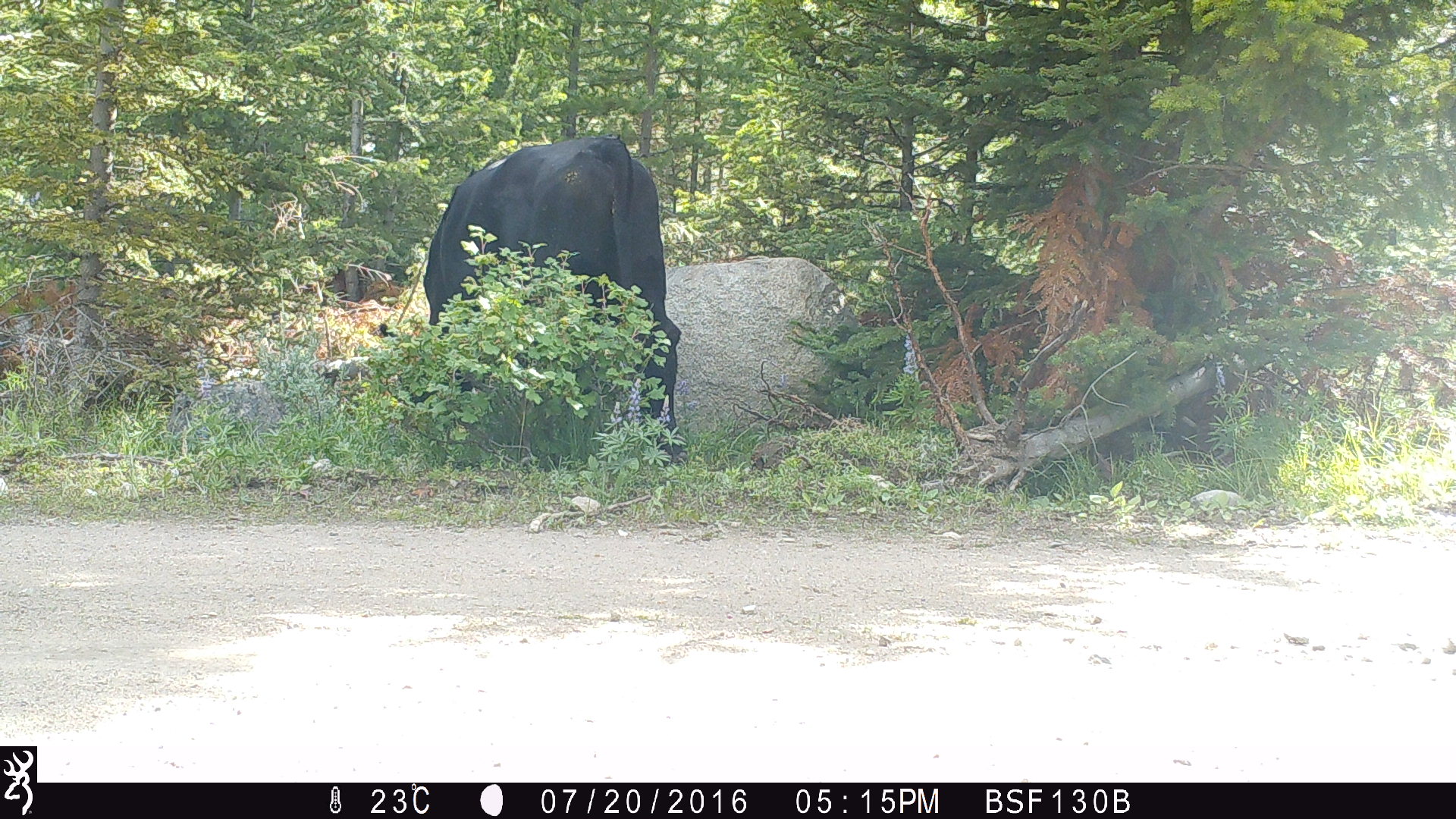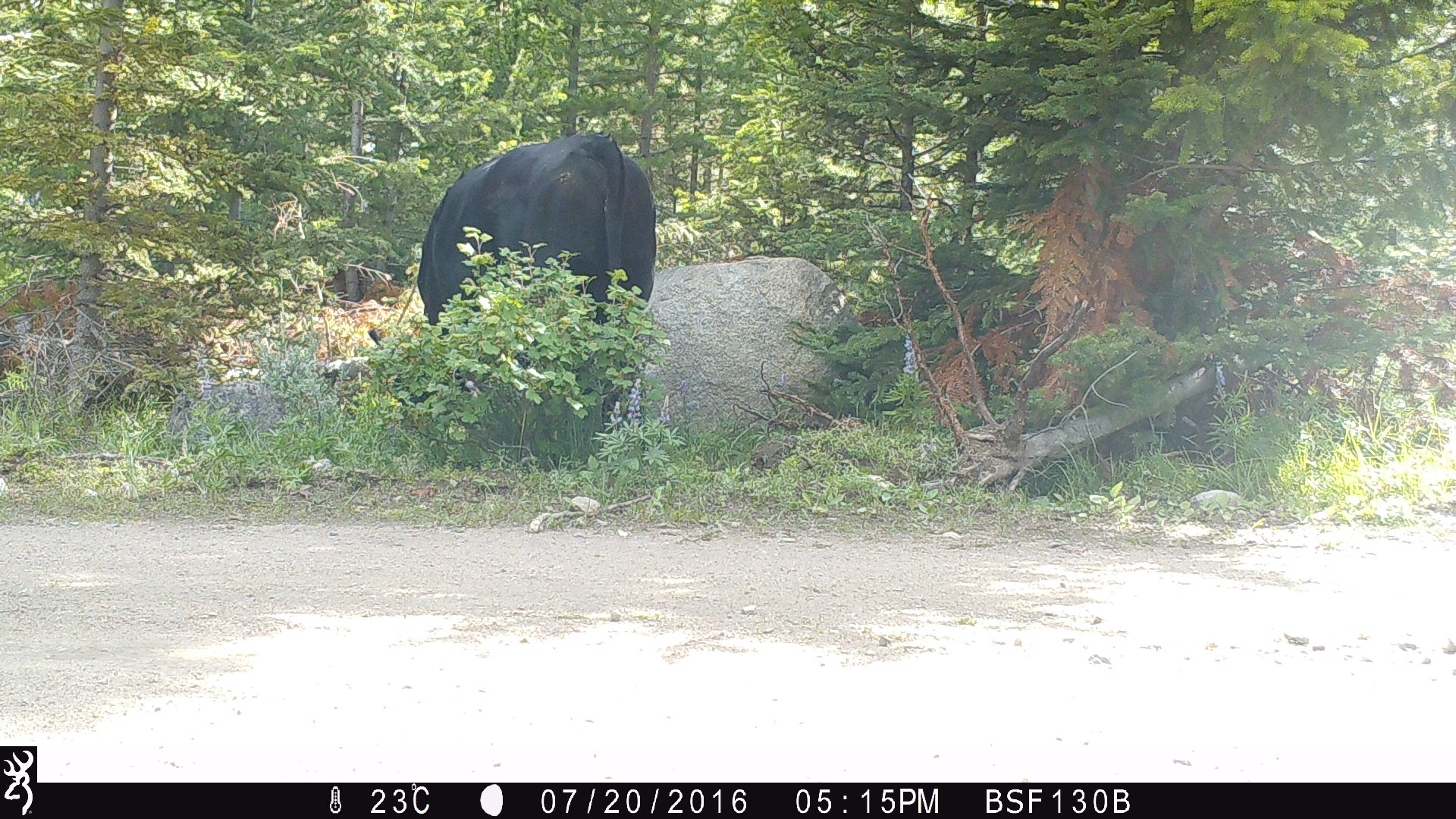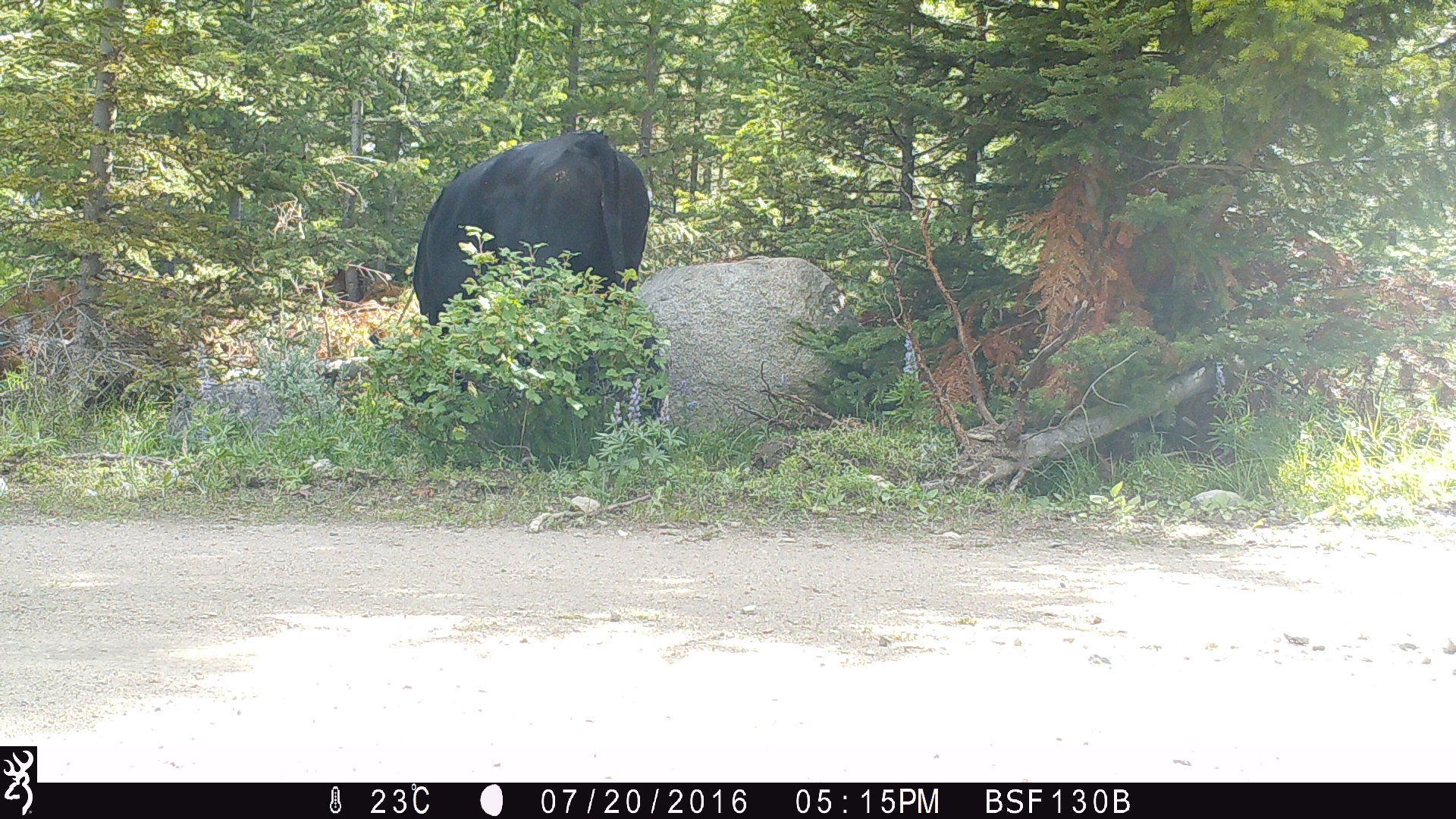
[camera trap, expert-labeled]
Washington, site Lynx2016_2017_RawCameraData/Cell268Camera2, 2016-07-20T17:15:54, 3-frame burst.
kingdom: Animalia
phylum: Chordata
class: Mammalia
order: Artiodactyla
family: Bovidae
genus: Bos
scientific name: Bos taurus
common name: domestic cattle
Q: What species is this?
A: Domestic cattle (Bos taurus).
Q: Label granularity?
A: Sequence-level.